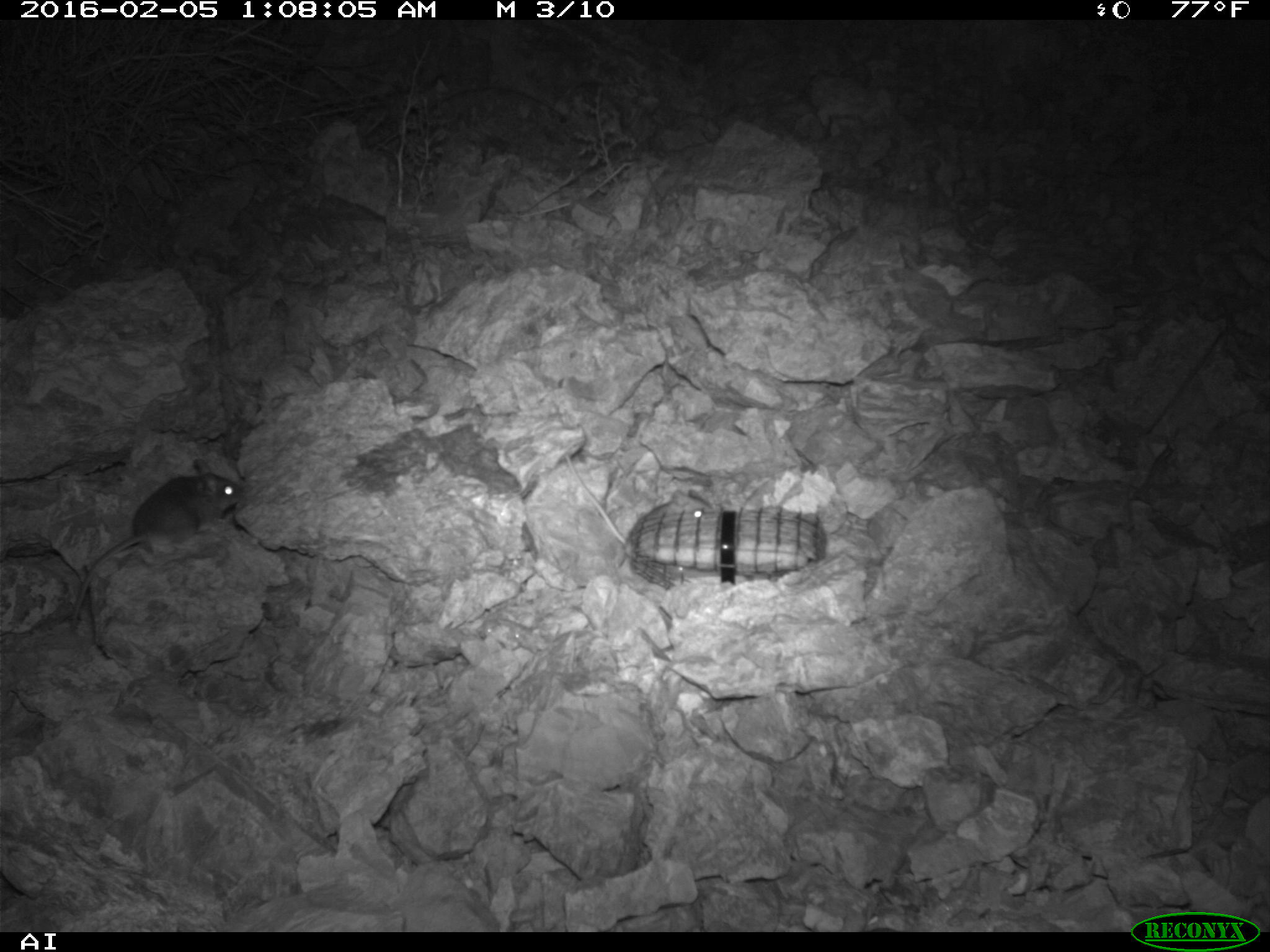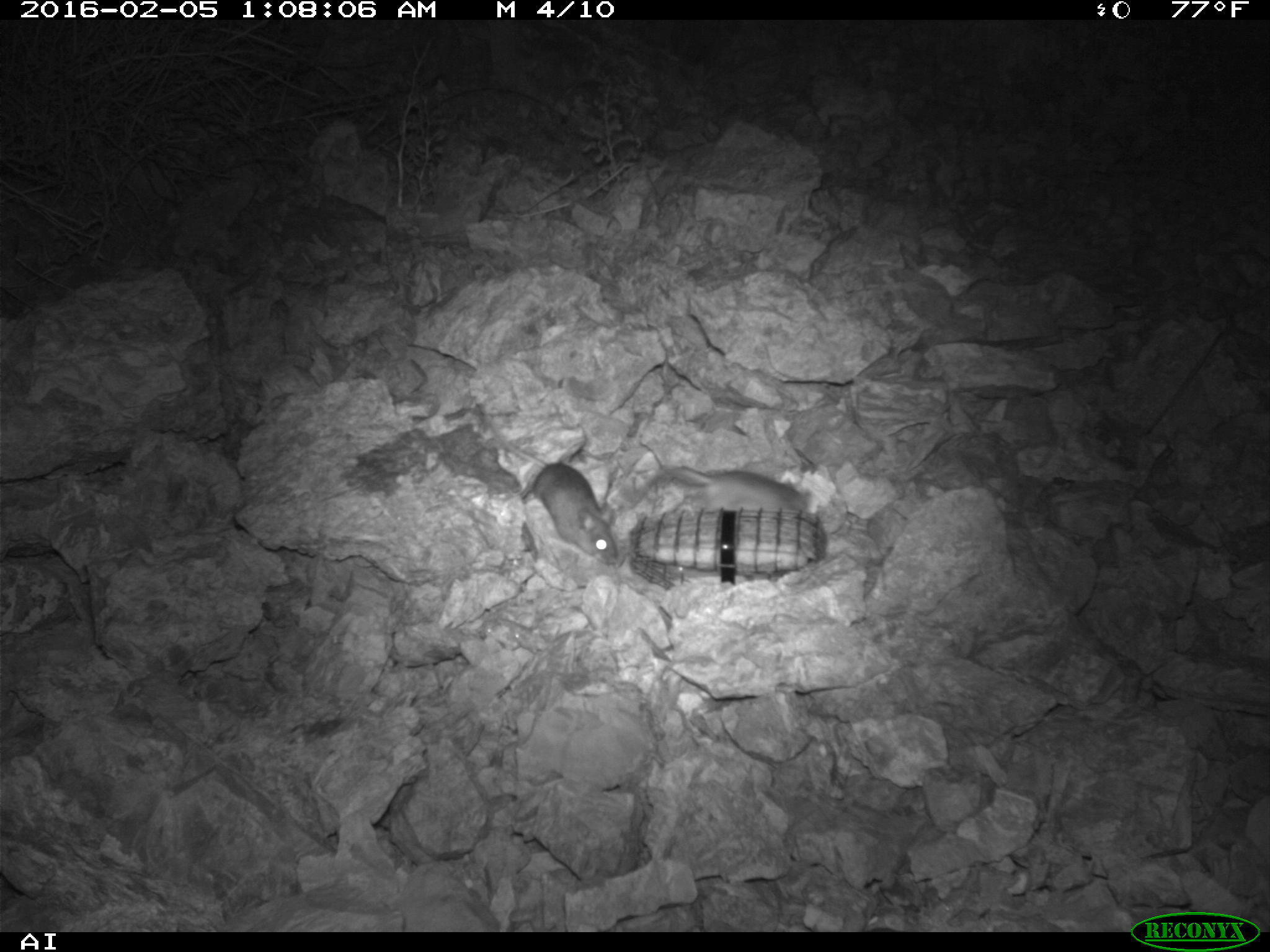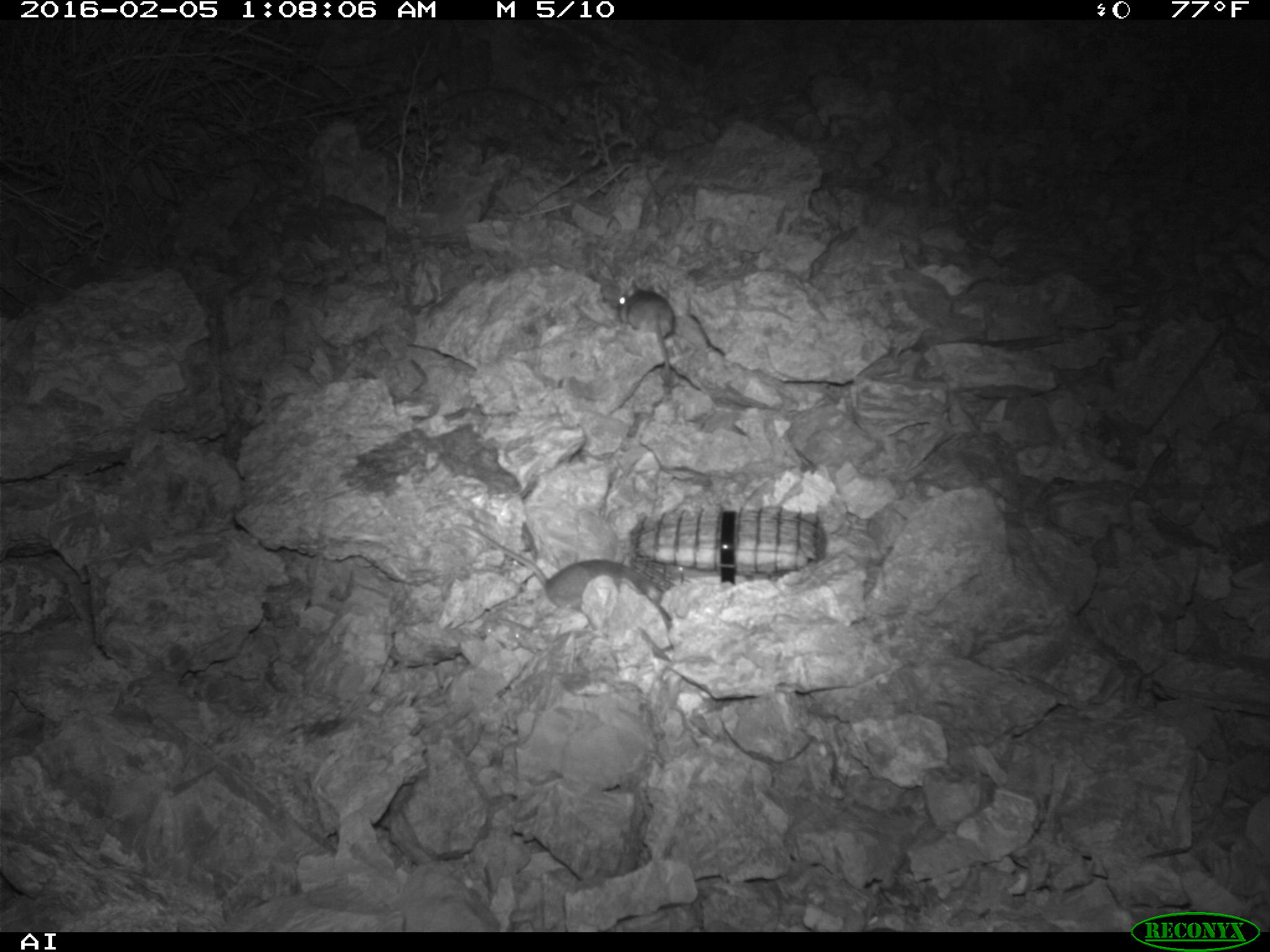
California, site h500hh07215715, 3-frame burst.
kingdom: Animalia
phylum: Chordata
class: Mammalia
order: Rodentia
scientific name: Rodentia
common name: rodent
Rodent (Rodentia).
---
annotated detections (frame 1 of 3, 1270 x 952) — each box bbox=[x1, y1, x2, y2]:
rodent: bbox=[71, 459, 241, 616]; bbox=[565, 453, 714, 546]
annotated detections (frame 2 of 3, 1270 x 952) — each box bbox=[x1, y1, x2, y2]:
rodent: bbox=[498, 439, 621, 567]; bbox=[661, 464, 809, 514]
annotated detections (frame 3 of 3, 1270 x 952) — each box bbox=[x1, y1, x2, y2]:
rodent: bbox=[453, 523, 665, 611]; bbox=[616, 279, 674, 377]